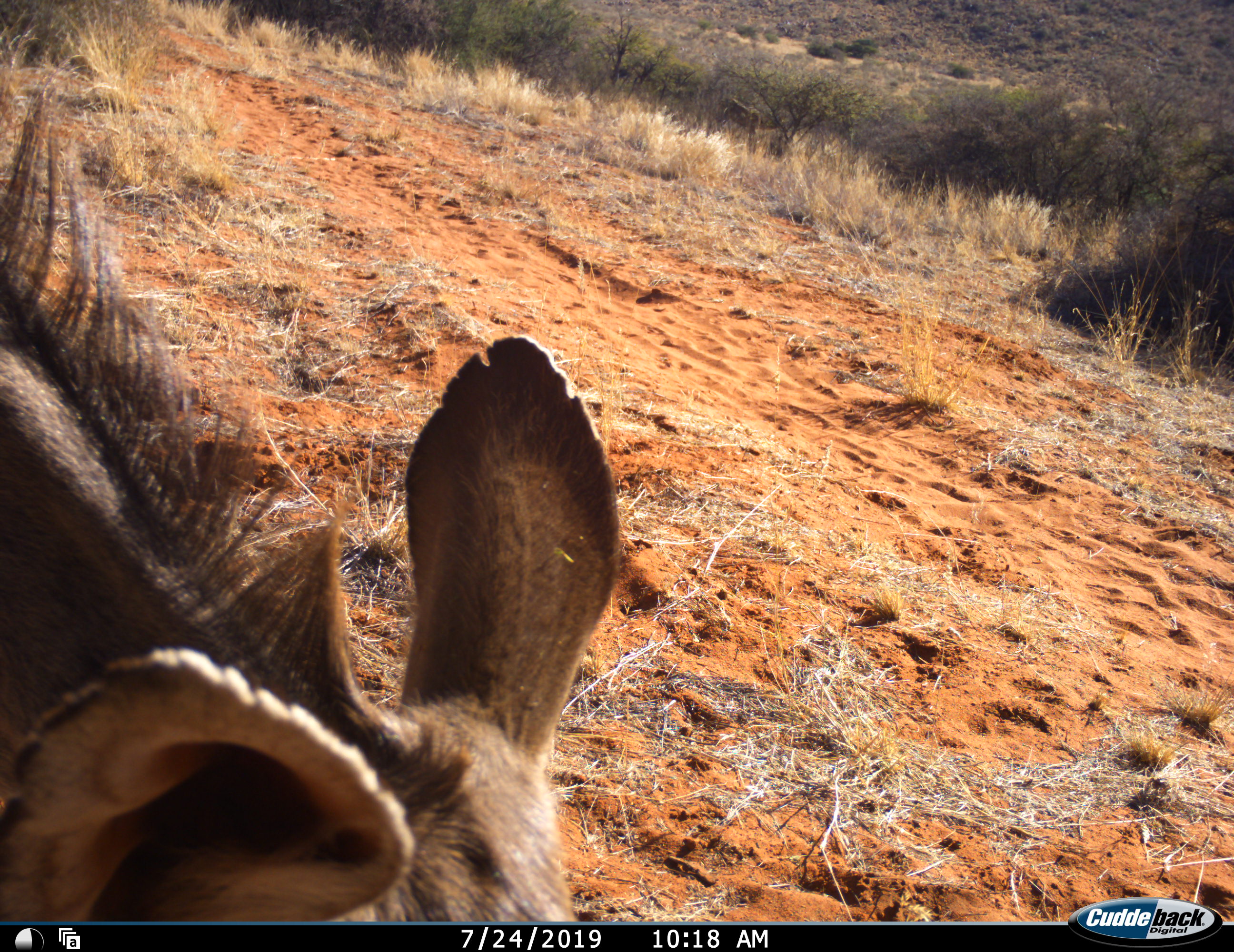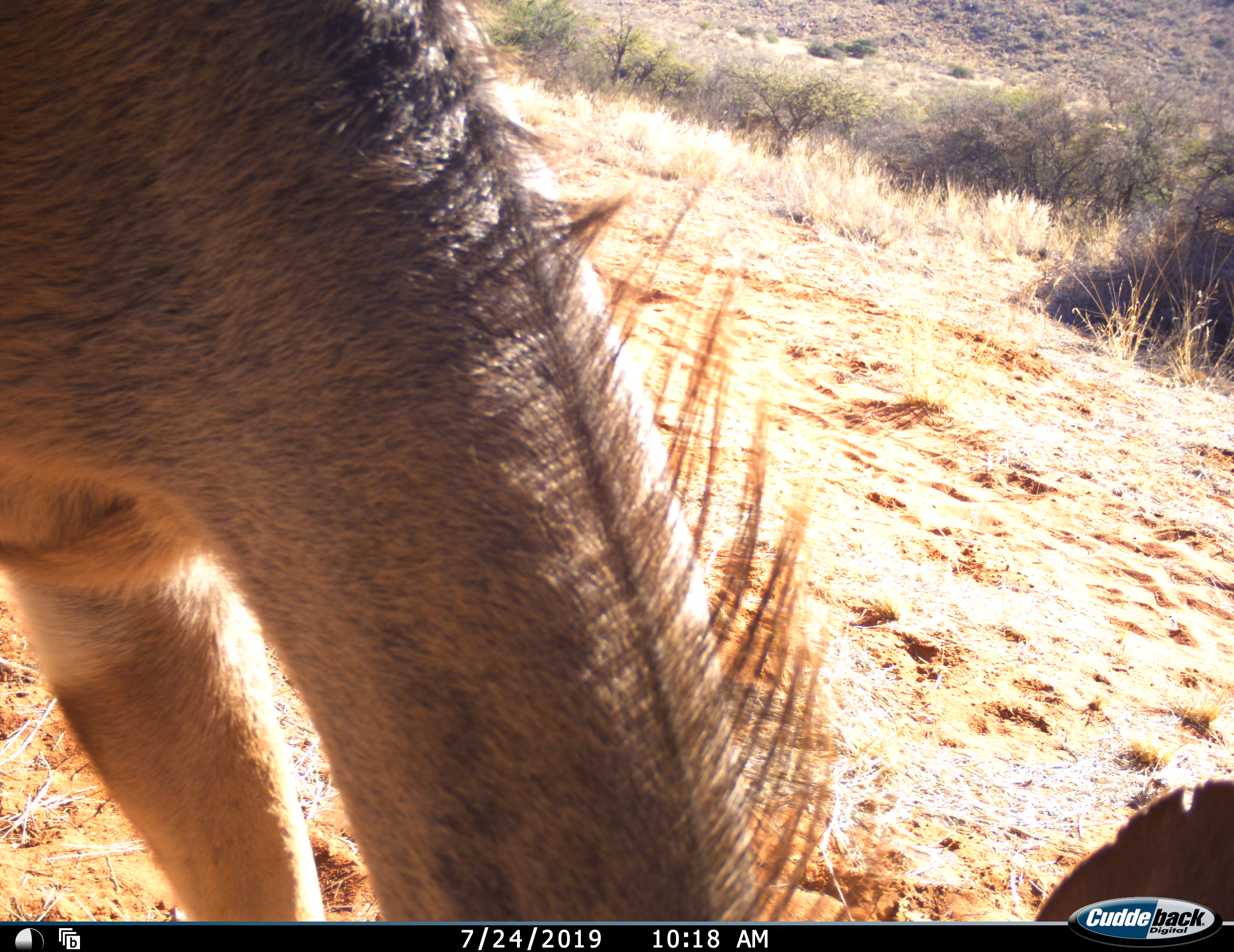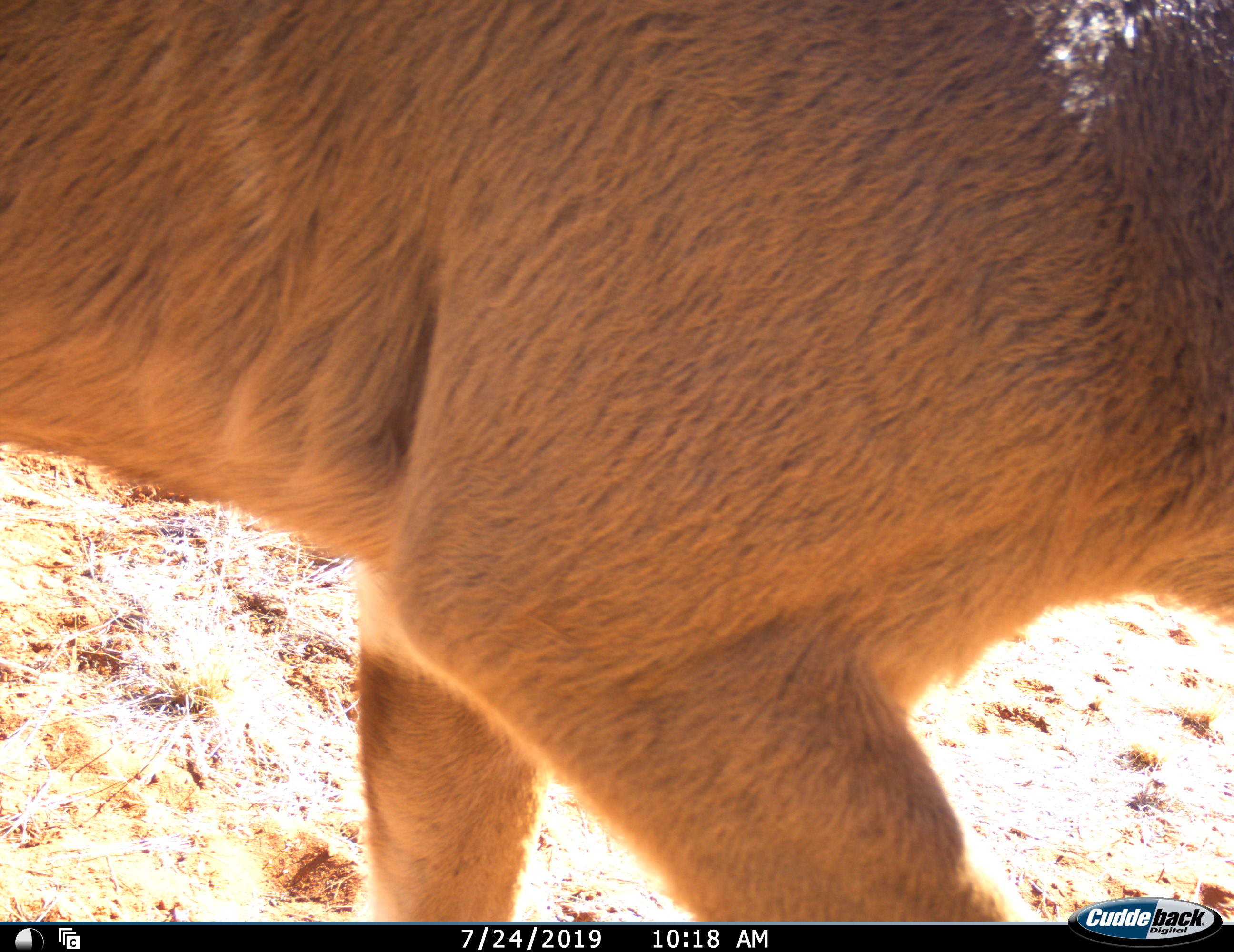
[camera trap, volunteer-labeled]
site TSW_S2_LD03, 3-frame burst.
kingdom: Animalia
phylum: Chordata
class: Mammalia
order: Artiodactyla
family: Bovidae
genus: Tragelaphus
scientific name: Tragelaphus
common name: kudu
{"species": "kudu (Tragelaphus)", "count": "1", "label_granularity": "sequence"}